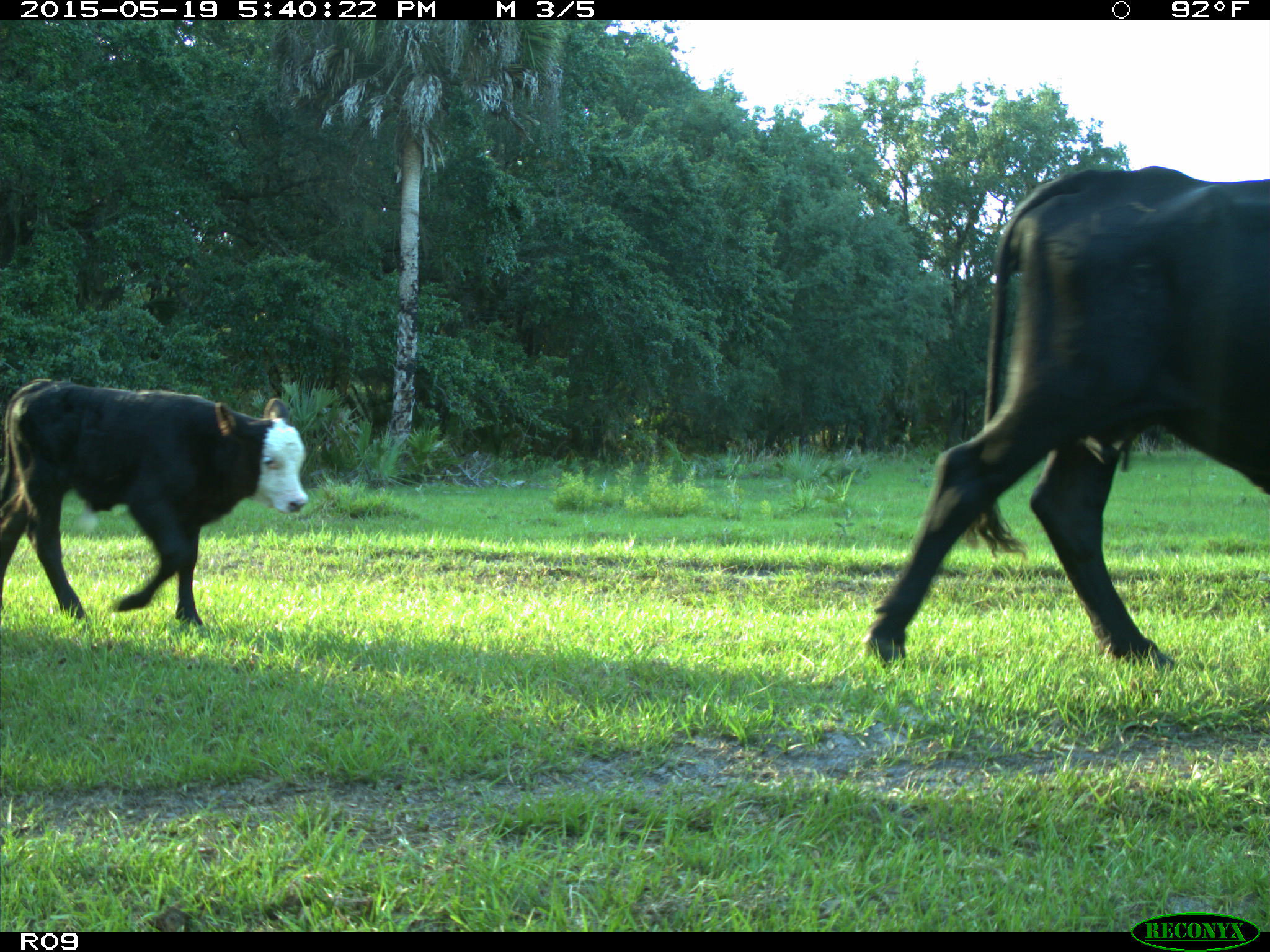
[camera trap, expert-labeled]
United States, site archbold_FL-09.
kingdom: Animalia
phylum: Chordata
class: Mammalia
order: Artiodactyla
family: Bovidae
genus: Bos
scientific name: Bos taurus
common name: domestic cow